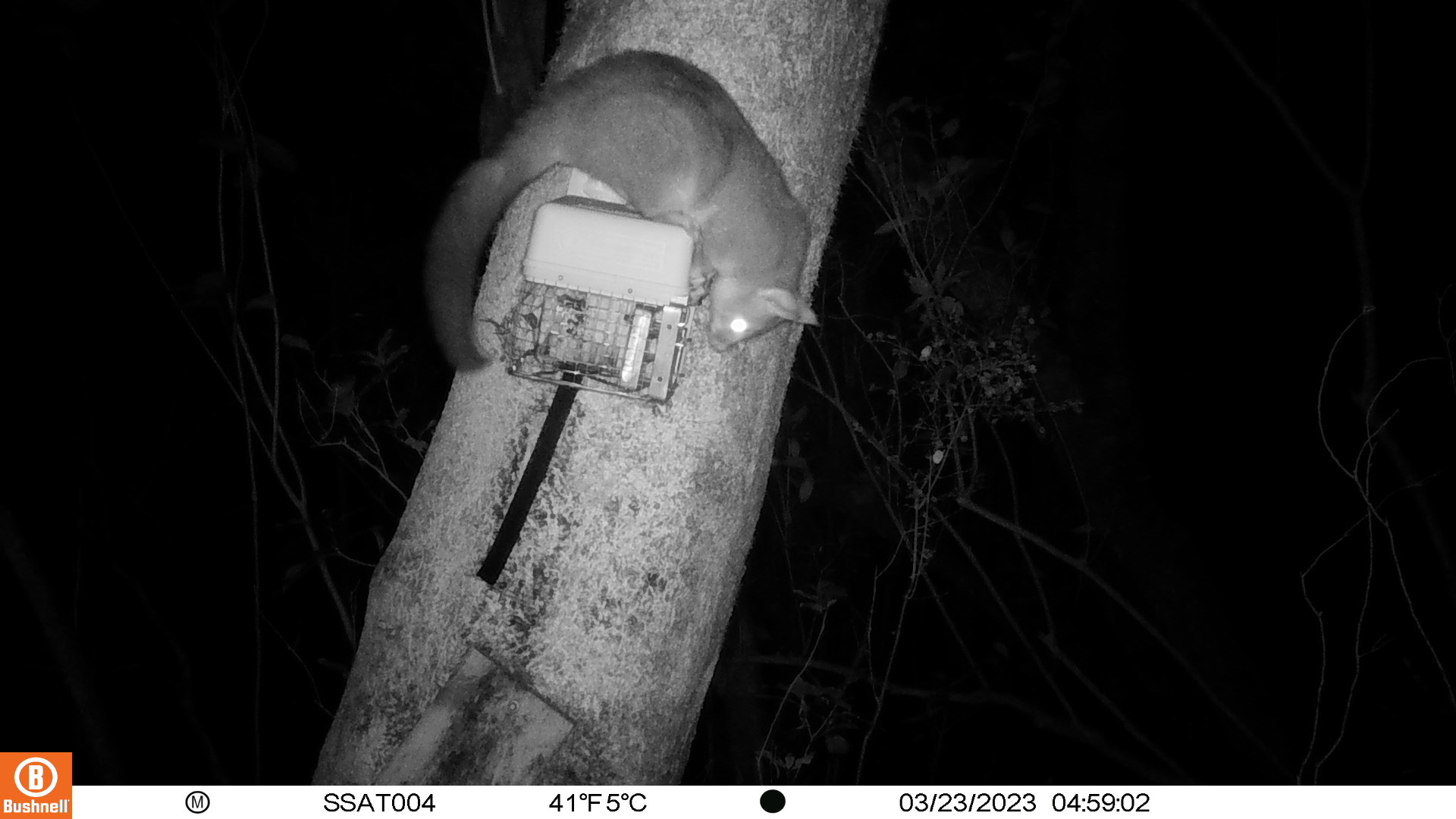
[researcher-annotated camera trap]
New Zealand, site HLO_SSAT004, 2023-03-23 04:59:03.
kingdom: Animalia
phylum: Chordata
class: Mammalia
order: Diprotodontia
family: Phalangeridae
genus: Trichosurus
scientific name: Trichosurus vulpecula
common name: common brushtail possum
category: possum